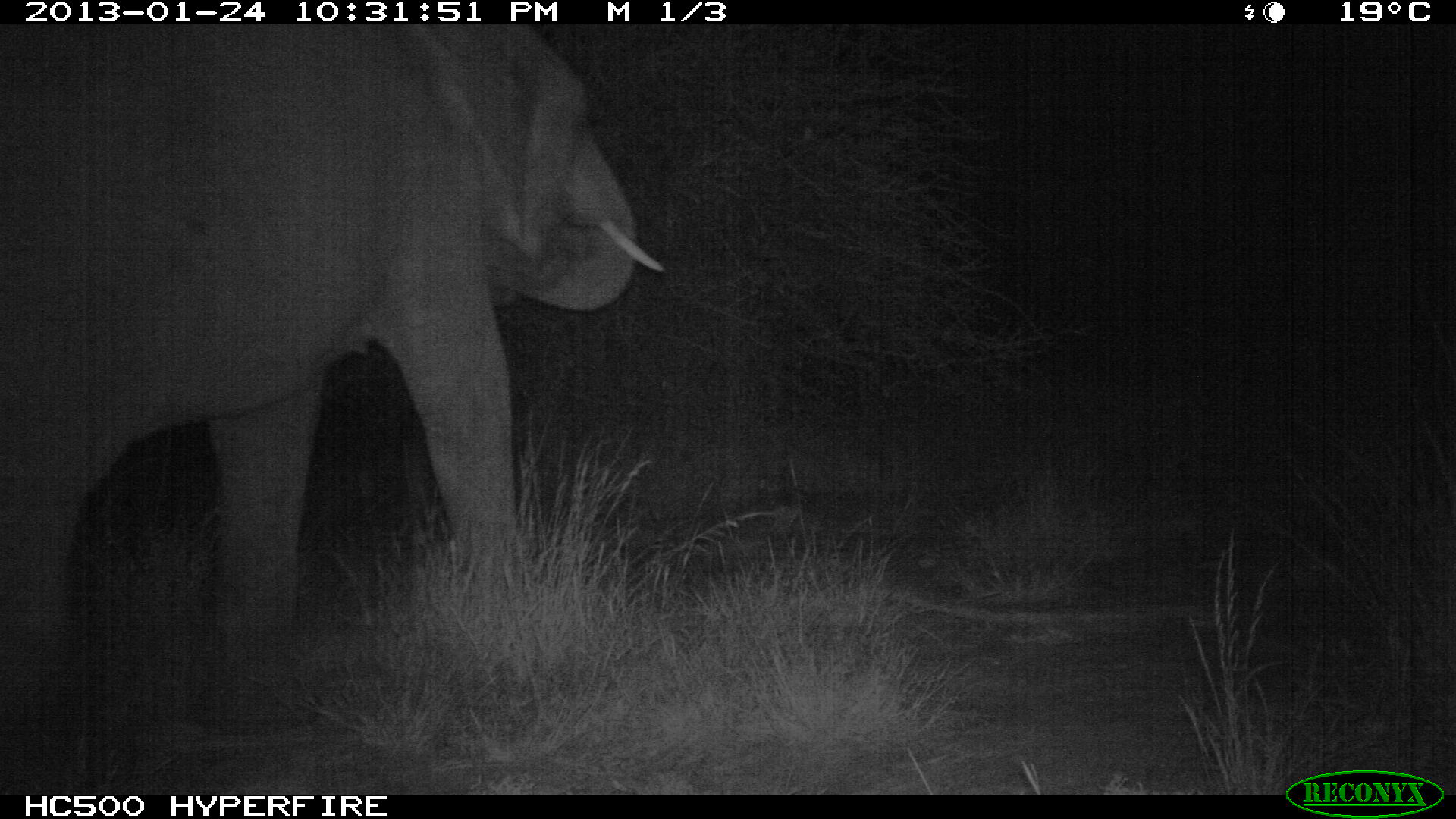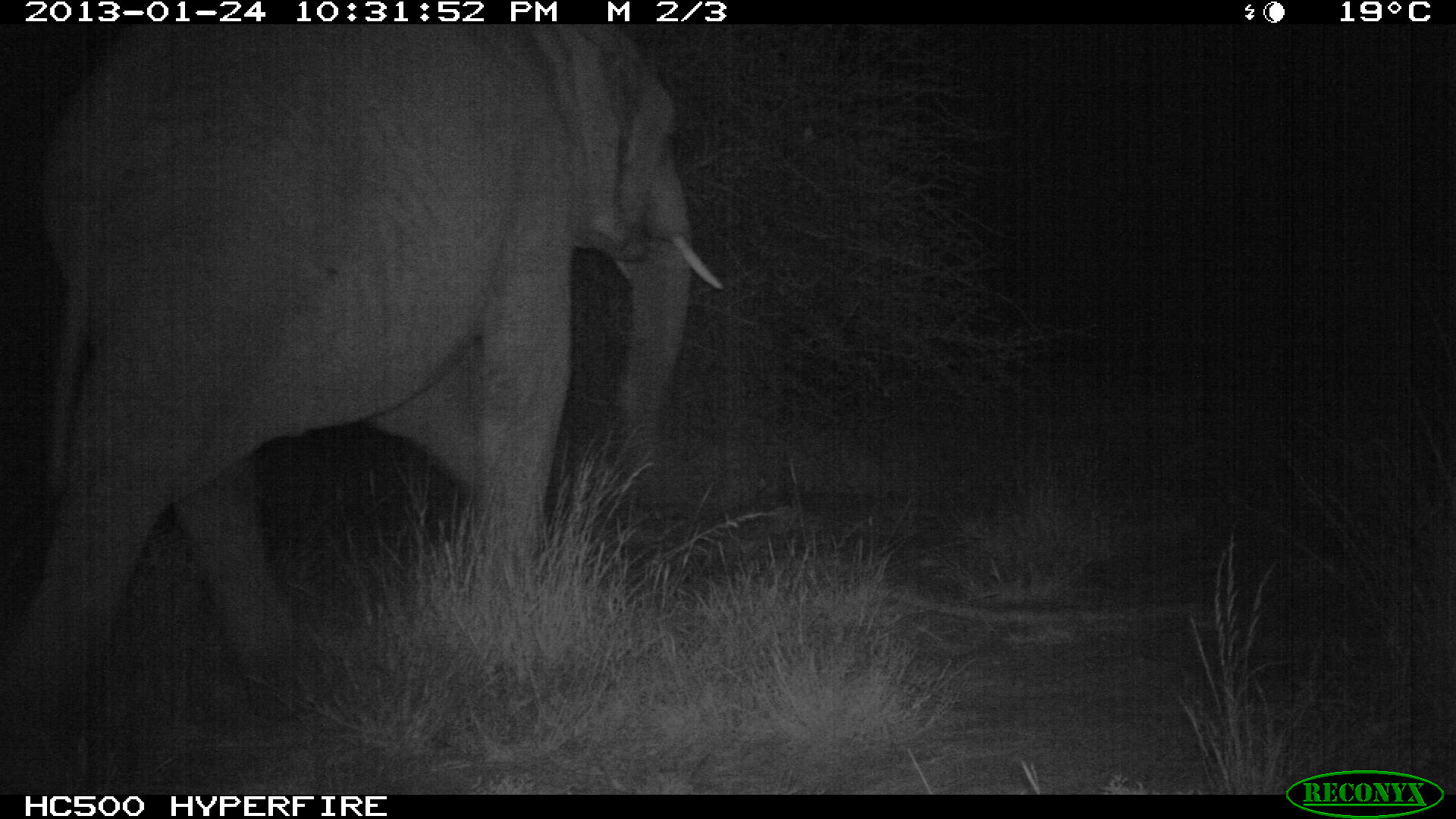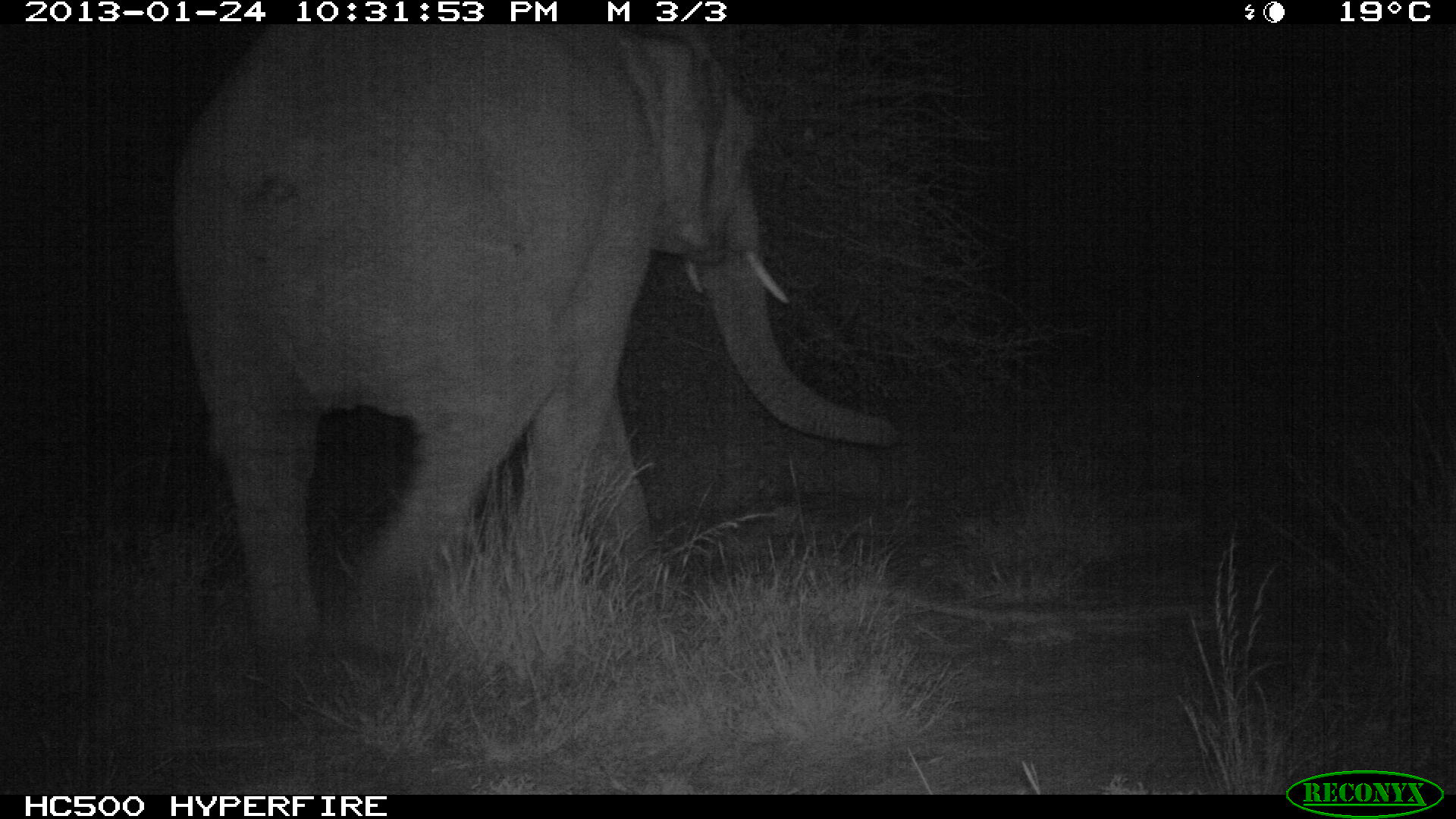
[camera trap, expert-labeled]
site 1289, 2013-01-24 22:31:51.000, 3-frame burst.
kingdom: Animalia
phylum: Chordata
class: Mammalia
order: Proboscidea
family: Elephantidae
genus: Loxodonta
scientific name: Loxodonta africana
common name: african bush elephant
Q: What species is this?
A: Loxodonta africana (african bush elephant).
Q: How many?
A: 1.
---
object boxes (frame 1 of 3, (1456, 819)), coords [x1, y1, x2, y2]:
loxodonta africana: [1, 23, 665, 730]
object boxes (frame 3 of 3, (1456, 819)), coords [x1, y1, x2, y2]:
loxodonta africana: [169, 24, 895, 664]